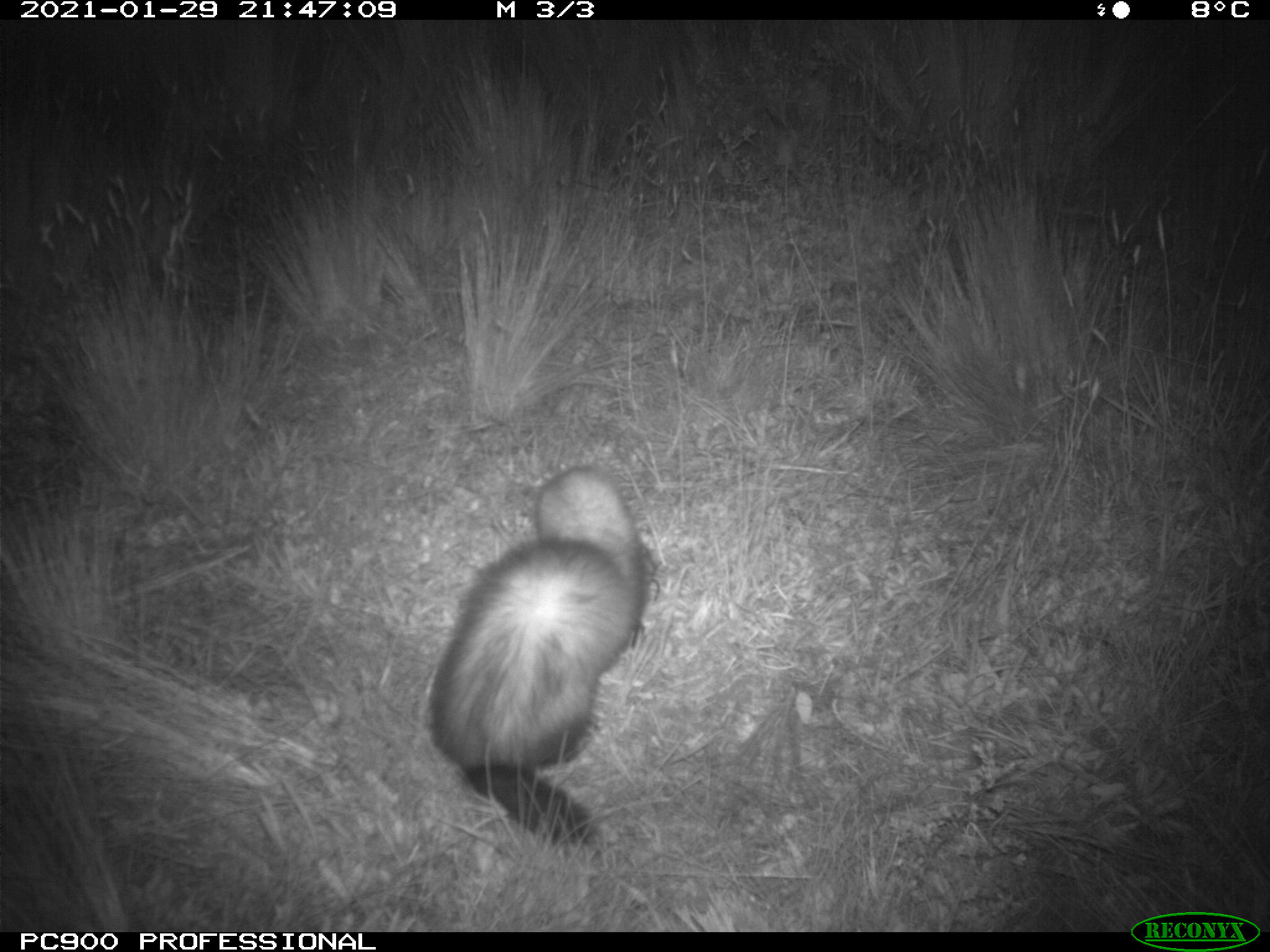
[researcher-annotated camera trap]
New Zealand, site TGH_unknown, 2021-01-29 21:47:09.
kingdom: Animalia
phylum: Chordata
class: Mammalia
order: Carnivora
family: Mustelidae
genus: Mustela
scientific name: Mustela furo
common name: ferret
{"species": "ferret (Mustela furo)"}